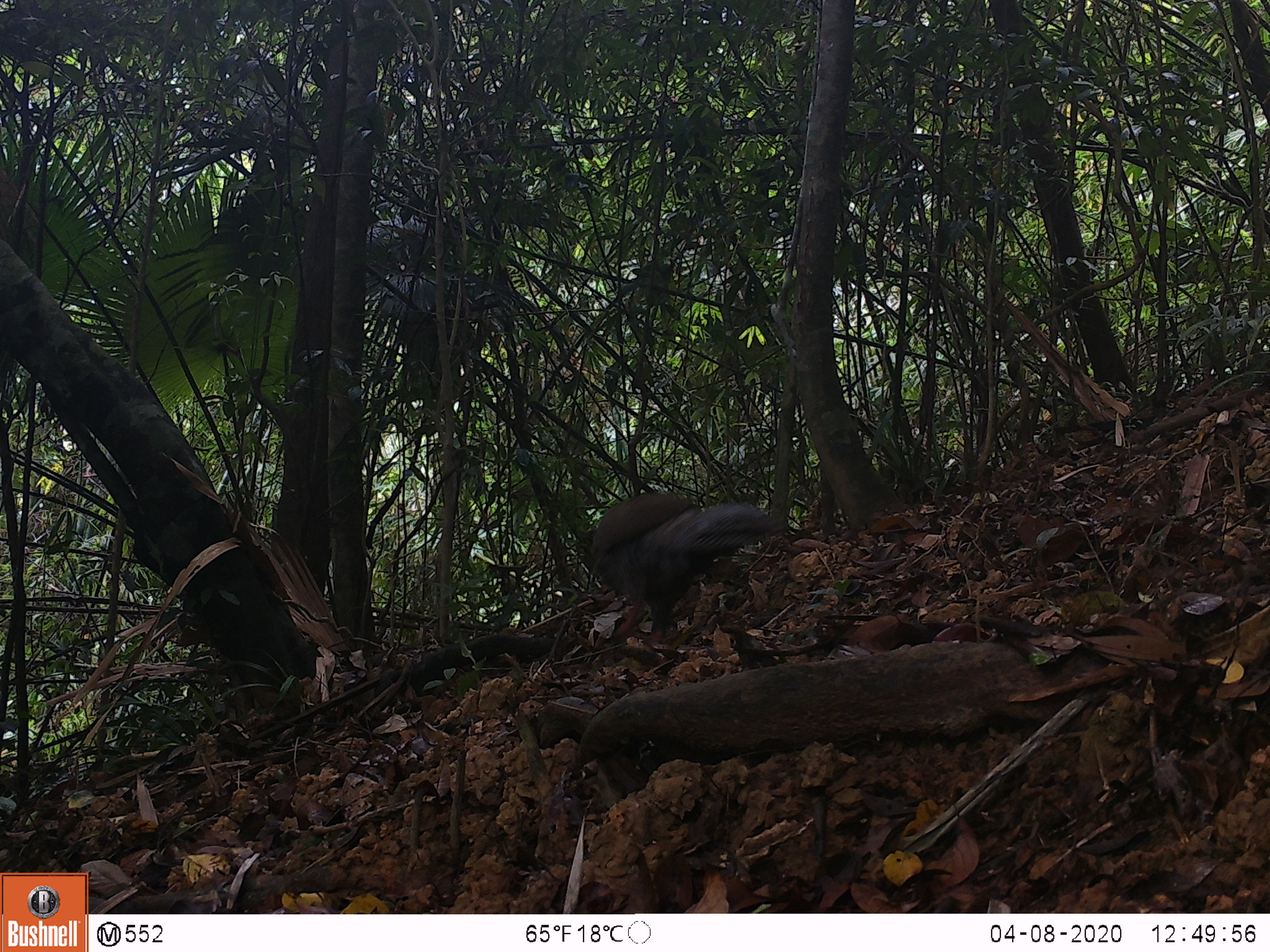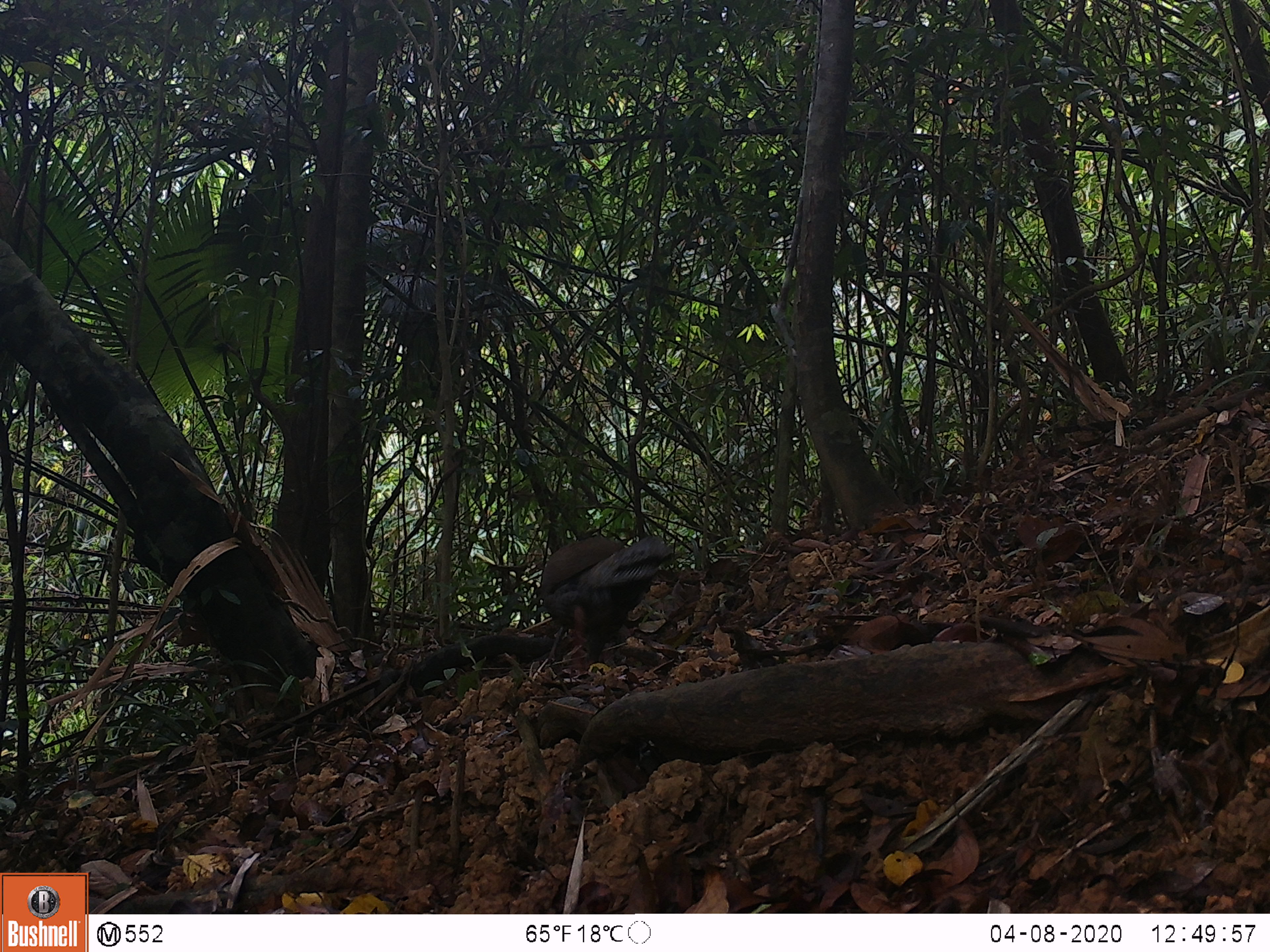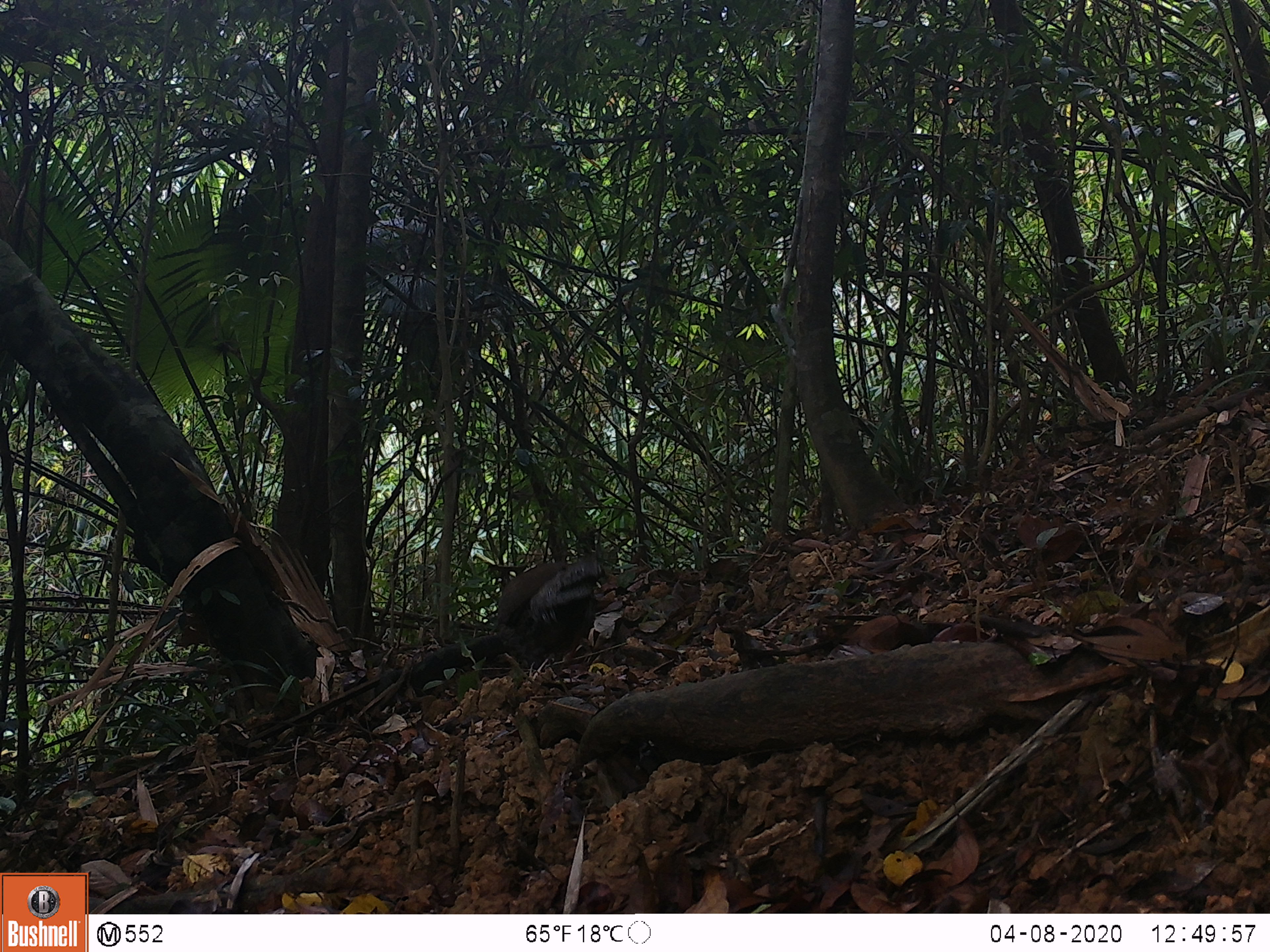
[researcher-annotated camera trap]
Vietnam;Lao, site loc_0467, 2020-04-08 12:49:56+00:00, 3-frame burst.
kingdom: Animalia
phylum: Chordata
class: Aves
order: Galliformes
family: Phasianidae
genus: Lophura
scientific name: Lophura nycthemera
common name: silver pheasant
Silver pheasant (Lophura nycthemera). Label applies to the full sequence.